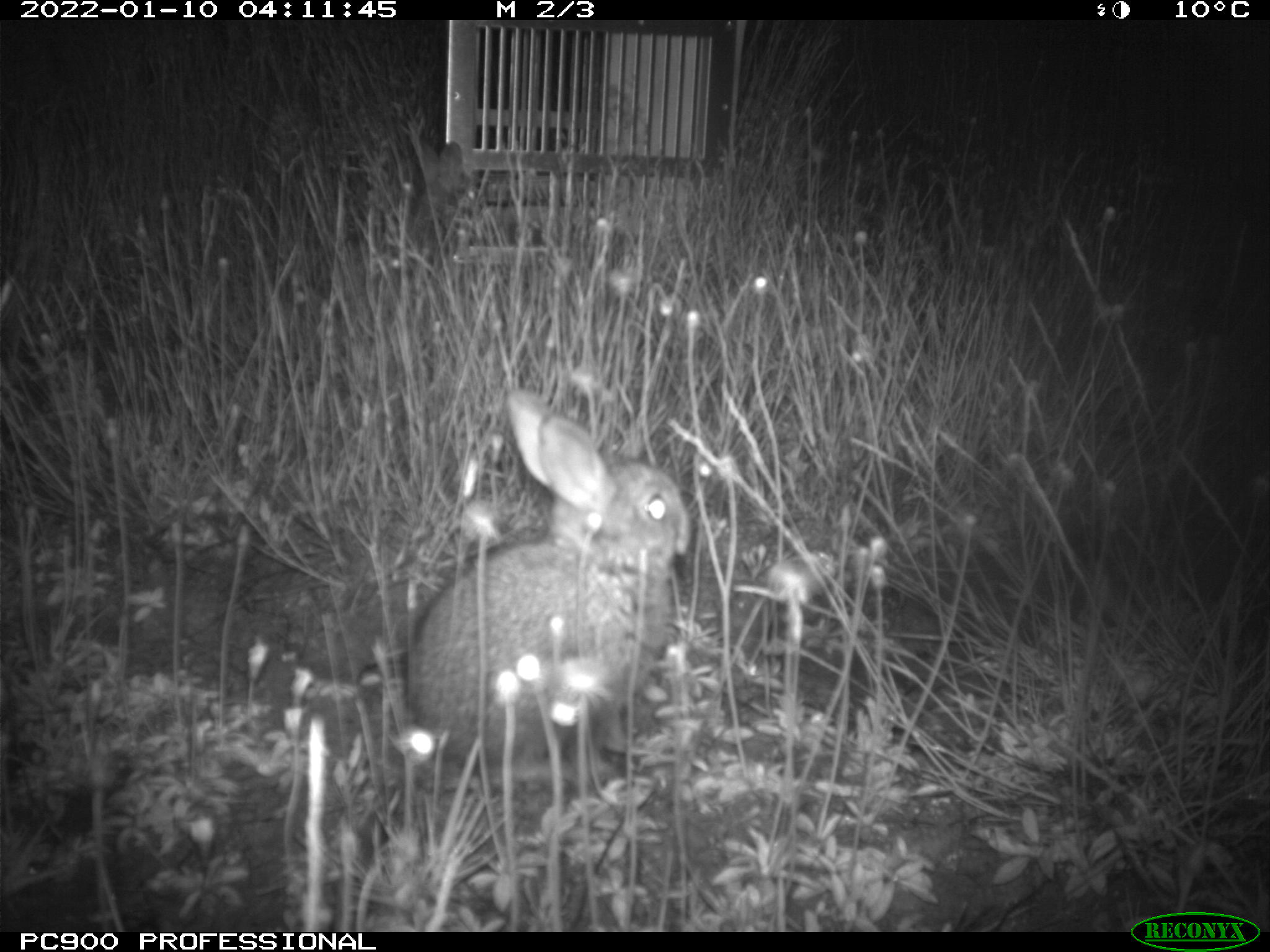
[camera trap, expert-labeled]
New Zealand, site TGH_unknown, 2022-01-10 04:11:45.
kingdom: Animalia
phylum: Chordata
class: Mammalia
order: Lagomorpha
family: Leporidae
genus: Oryctolagus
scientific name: Oryctolagus cuniculus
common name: european rabbit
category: rabbit